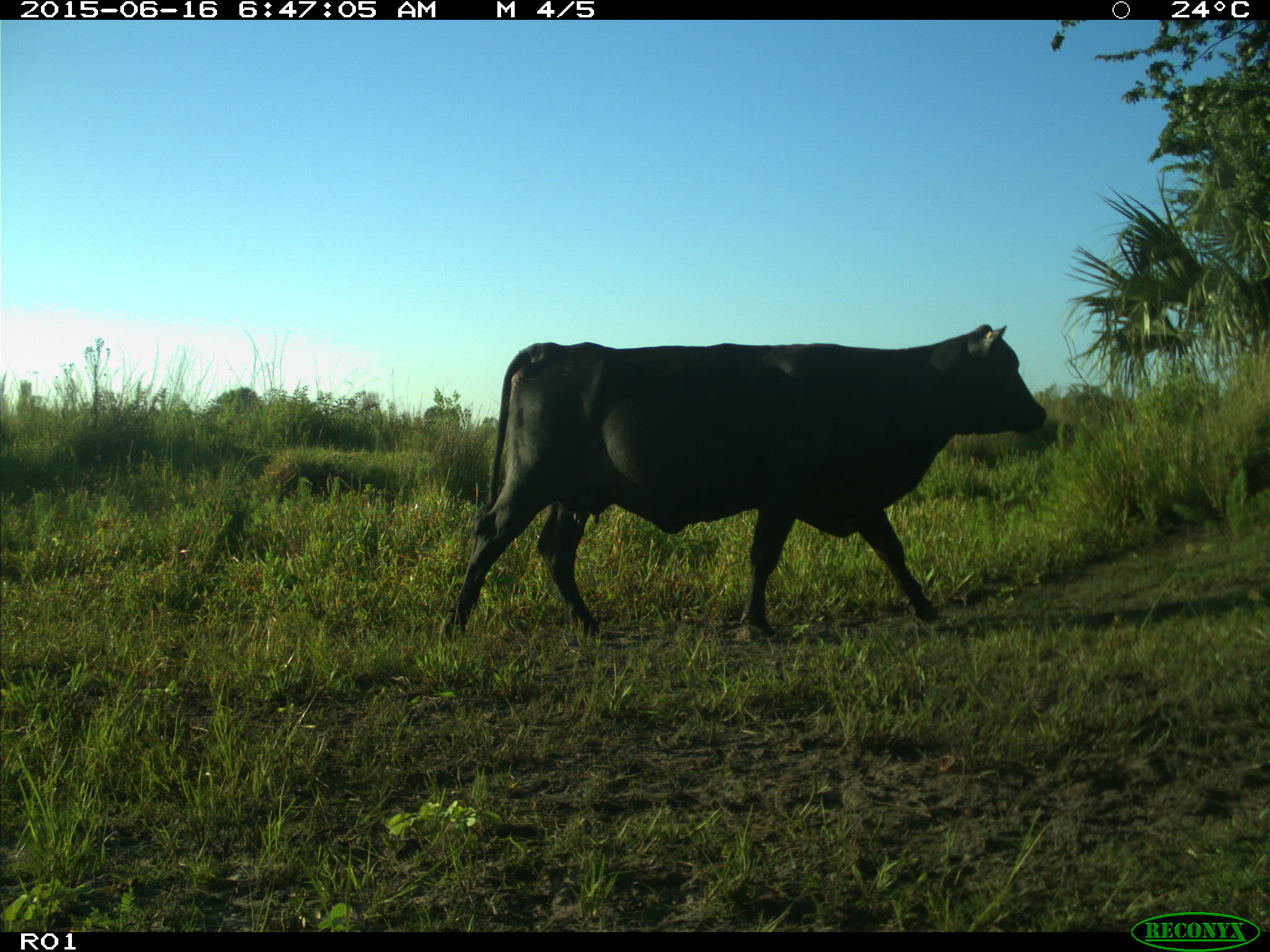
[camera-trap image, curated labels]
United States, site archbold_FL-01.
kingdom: Animalia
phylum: Chordata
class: Mammalia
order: Artiodactyla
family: Bovidae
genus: Bos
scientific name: Bos taurus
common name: domestic cow